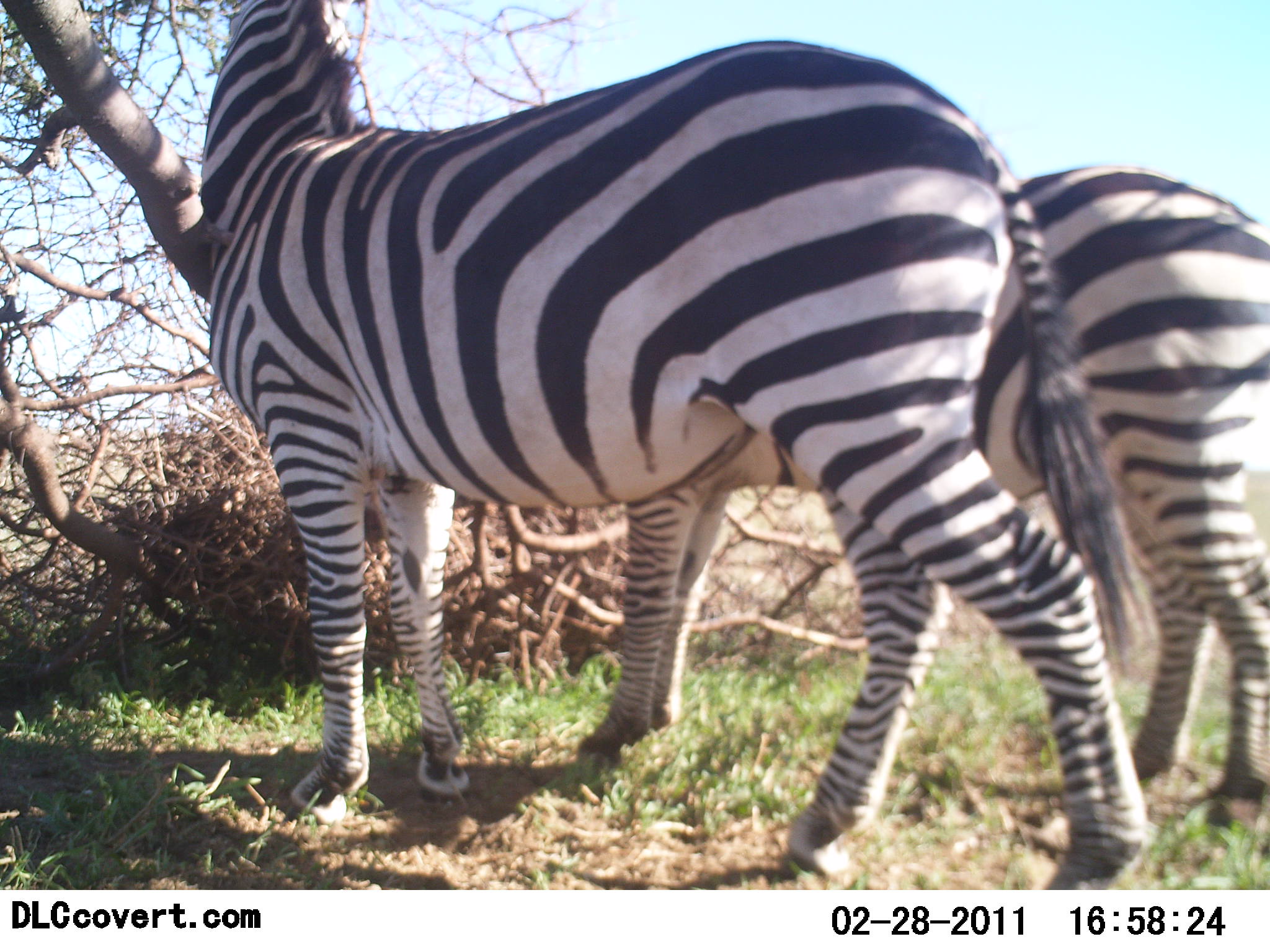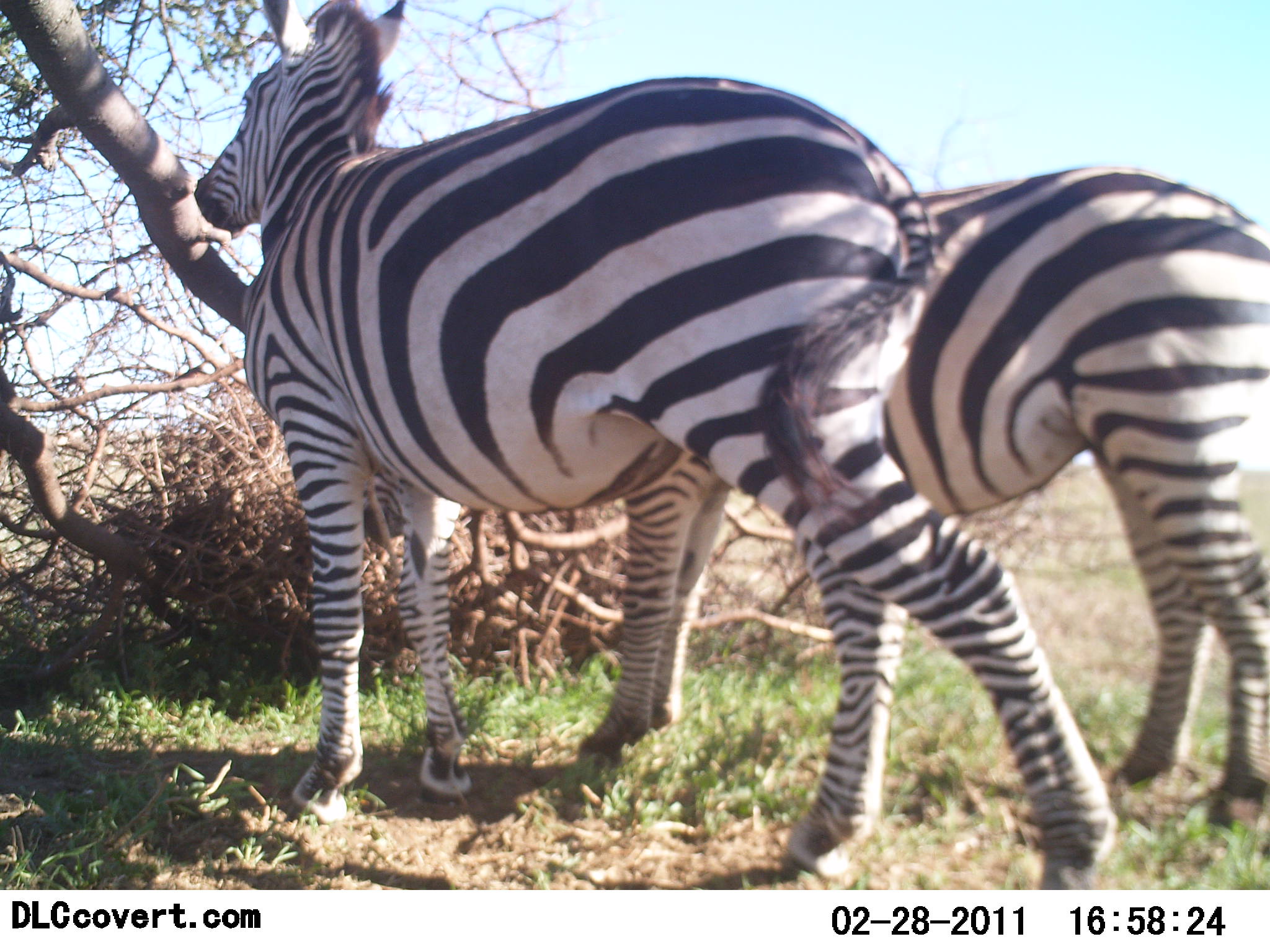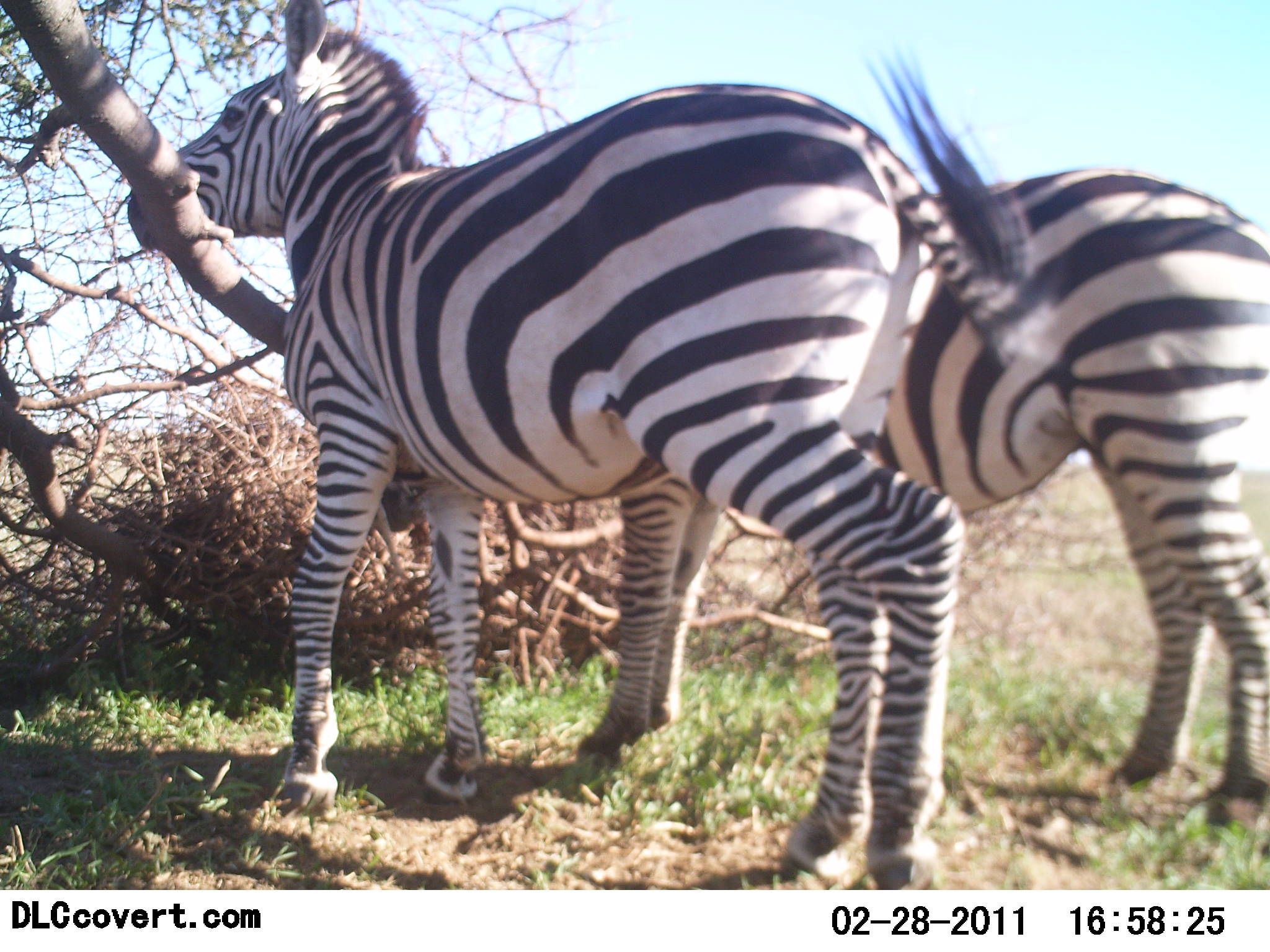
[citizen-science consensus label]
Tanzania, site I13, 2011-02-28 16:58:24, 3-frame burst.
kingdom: Animalia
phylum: Chordata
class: Mammalia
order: Perissodactyla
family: Equidae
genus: Equus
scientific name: Equus quagga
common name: plains zebra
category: zebra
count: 2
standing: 93%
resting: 7%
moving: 7%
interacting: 14%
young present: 0%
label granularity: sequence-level